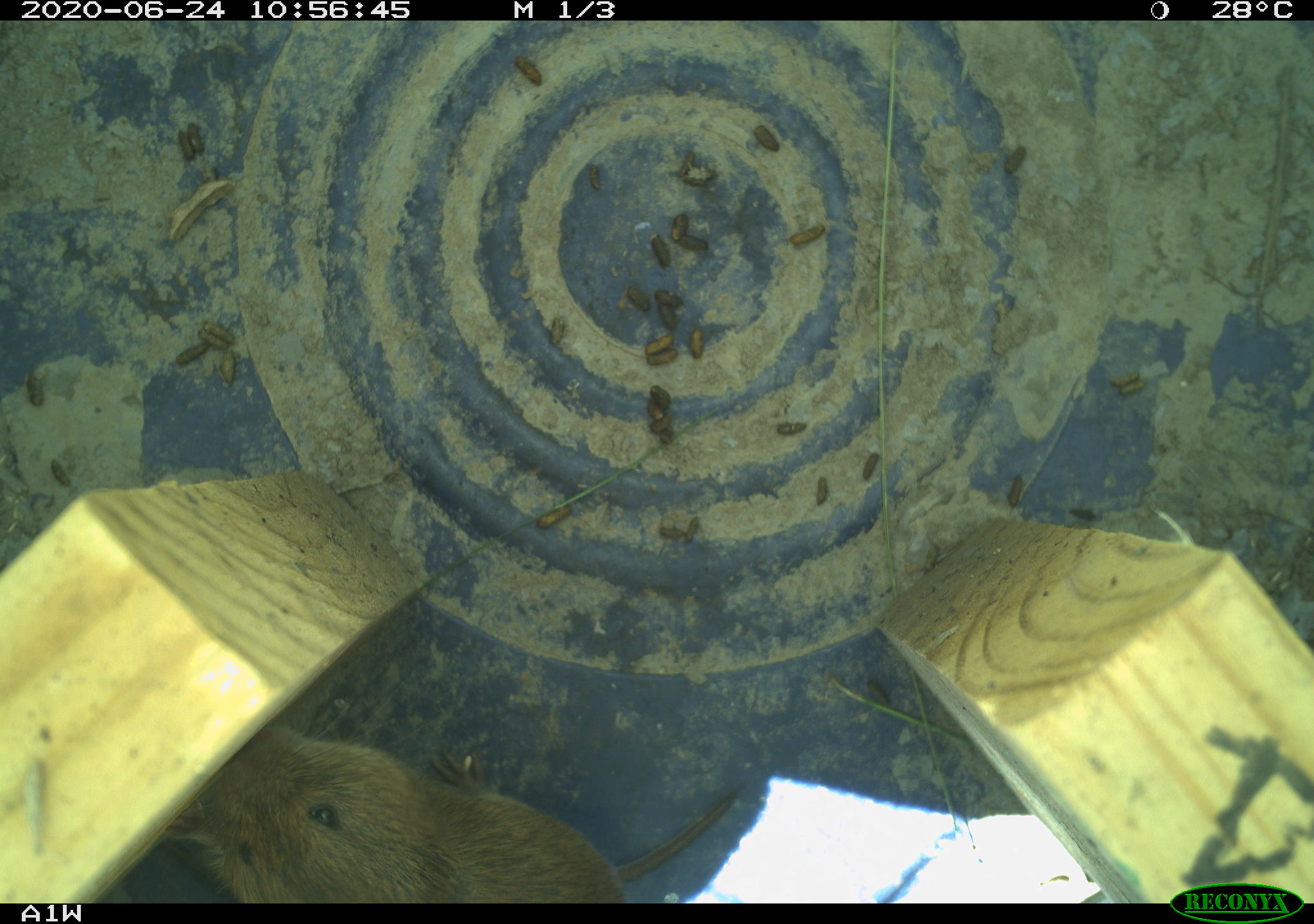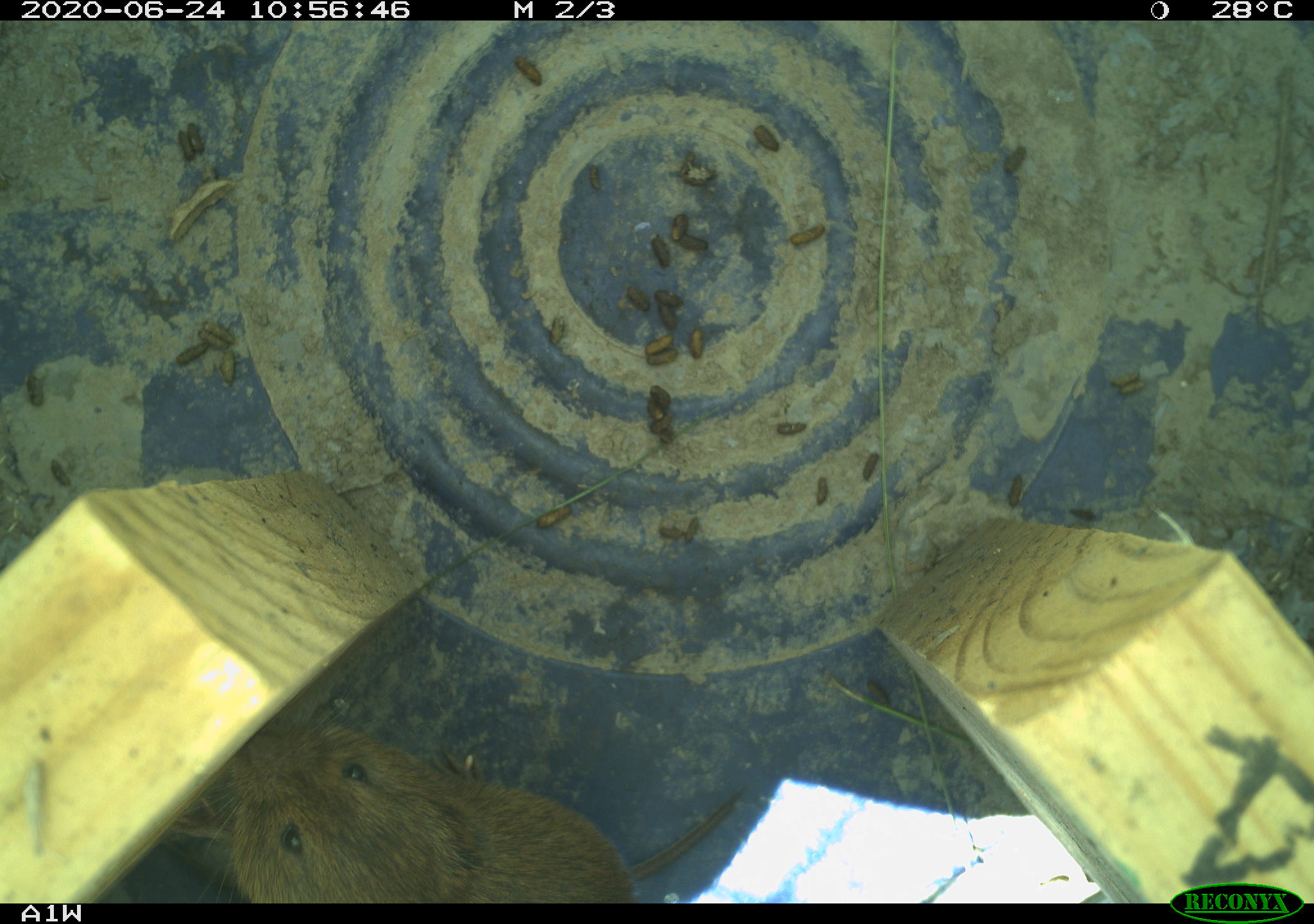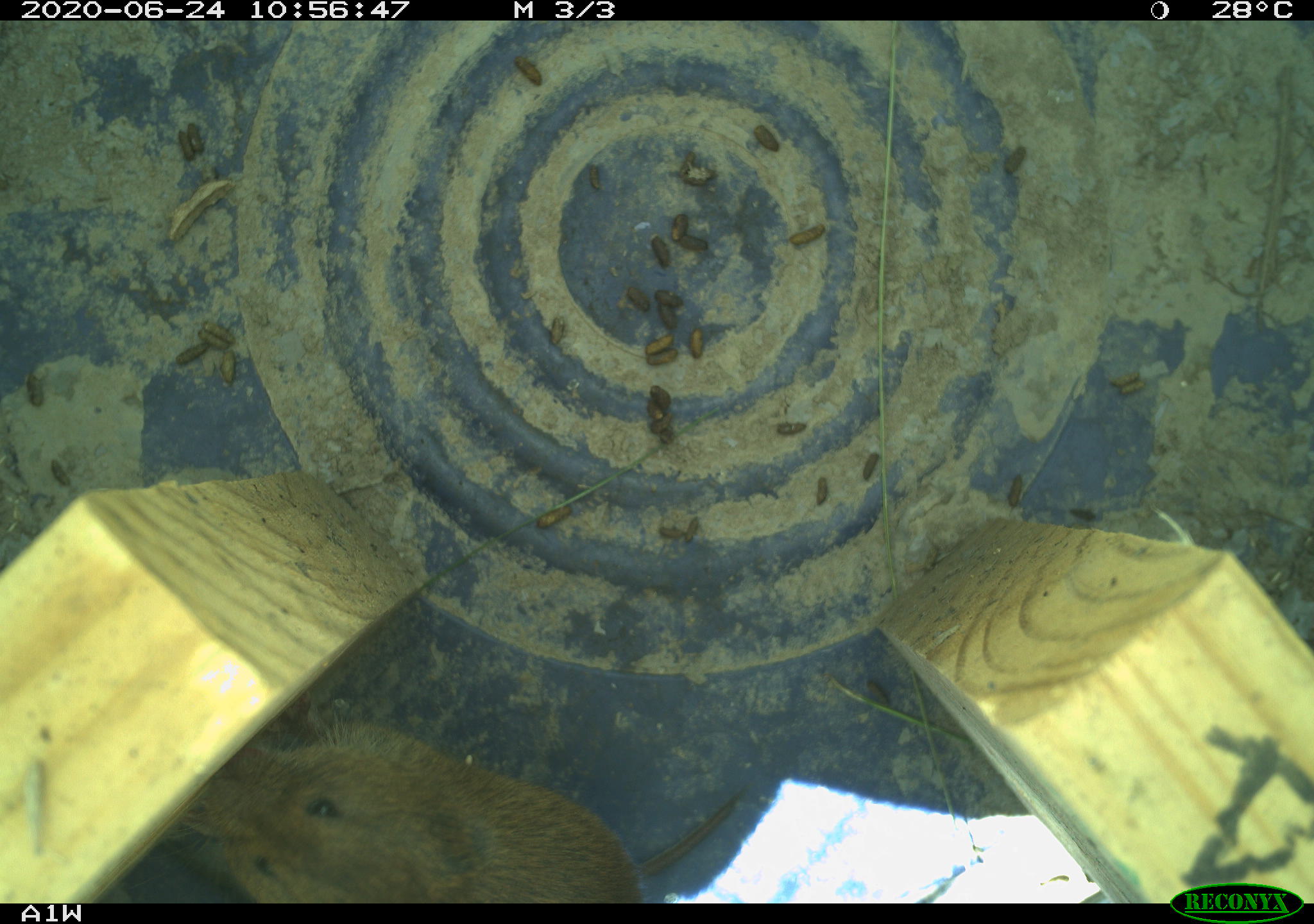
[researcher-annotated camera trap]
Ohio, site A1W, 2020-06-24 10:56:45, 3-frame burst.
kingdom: Animalia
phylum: Chordata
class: Mammalia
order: Rodentia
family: Cricetidae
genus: Microtus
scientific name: Microtus pennsylvanicus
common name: meadow vole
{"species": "meadow vole (Microtus pennsylvanicus)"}